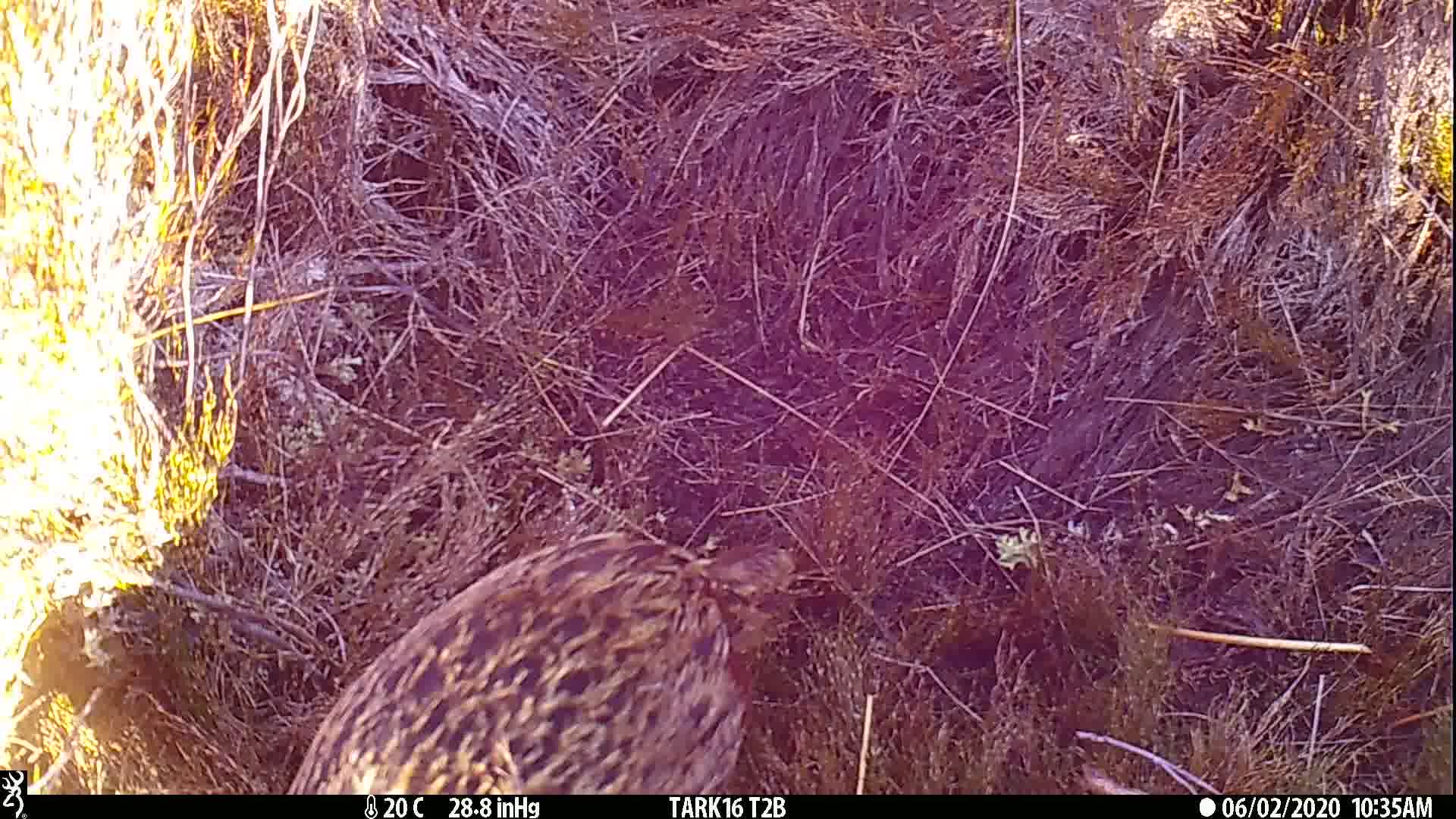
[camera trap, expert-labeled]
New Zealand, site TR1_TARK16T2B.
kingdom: Animalia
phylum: Chordata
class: Aves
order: Gruiformes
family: Rallidae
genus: Gallirallus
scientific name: Gallirallus australis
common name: weka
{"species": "weka (Gallirallus australis)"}